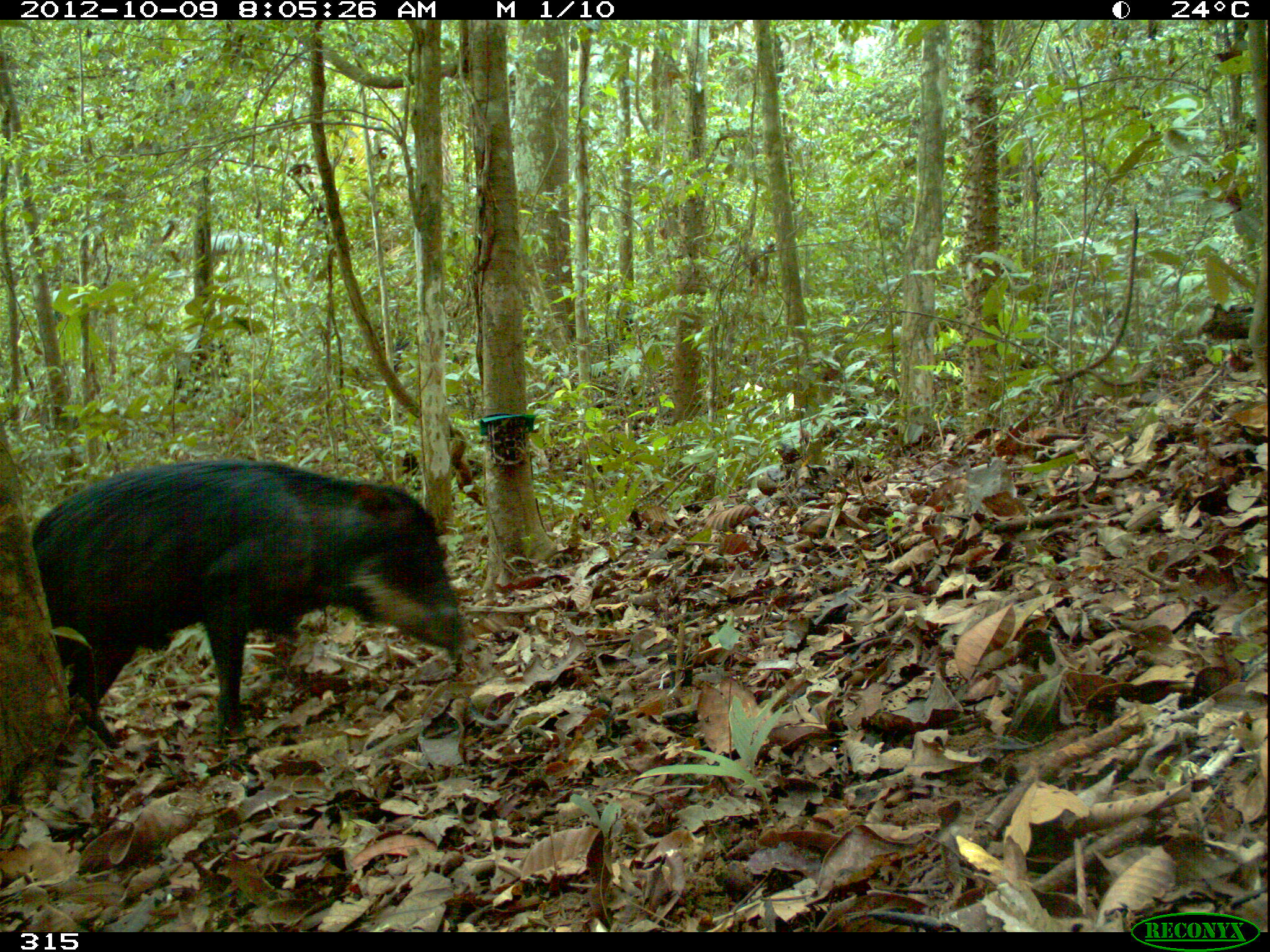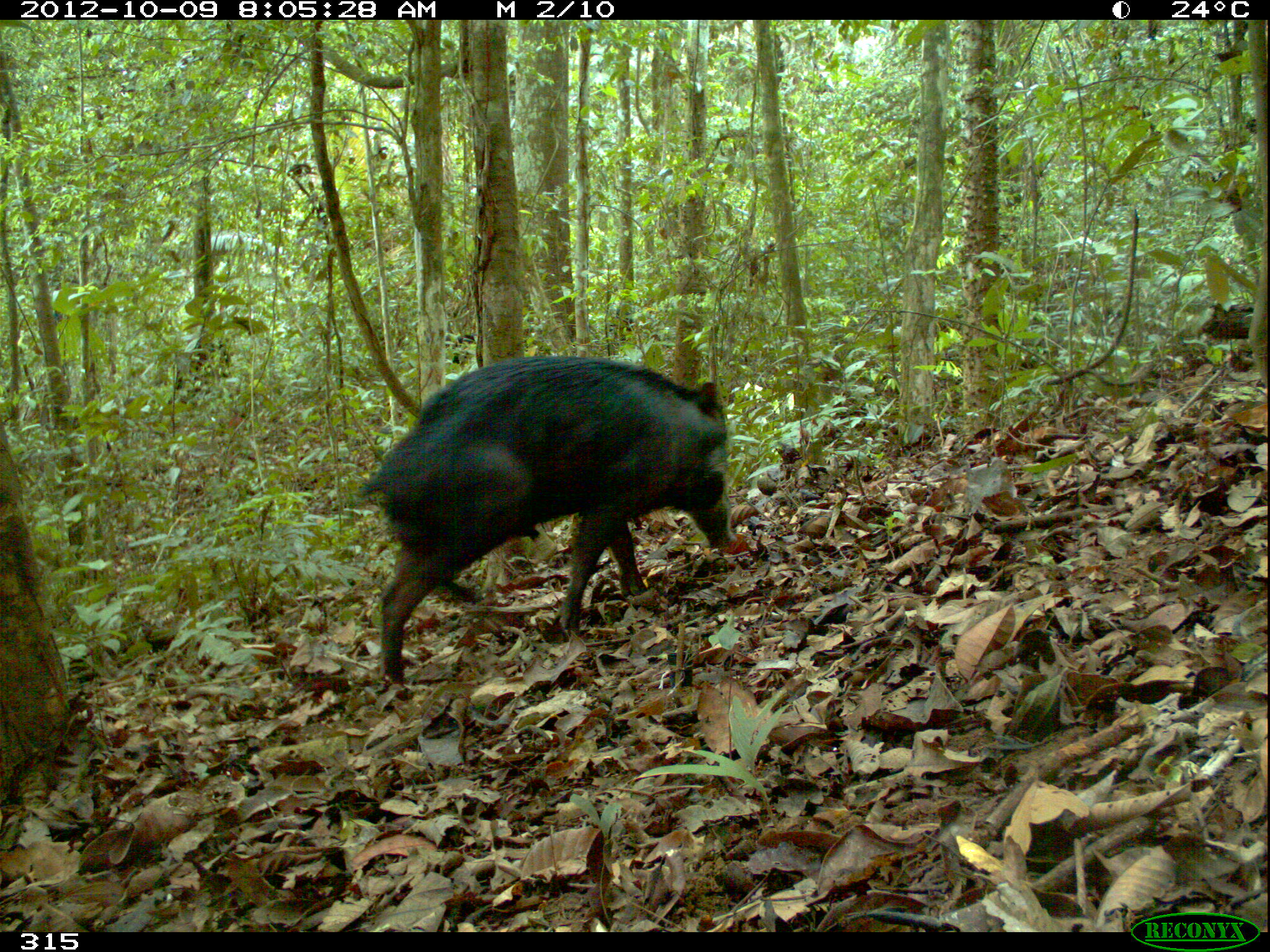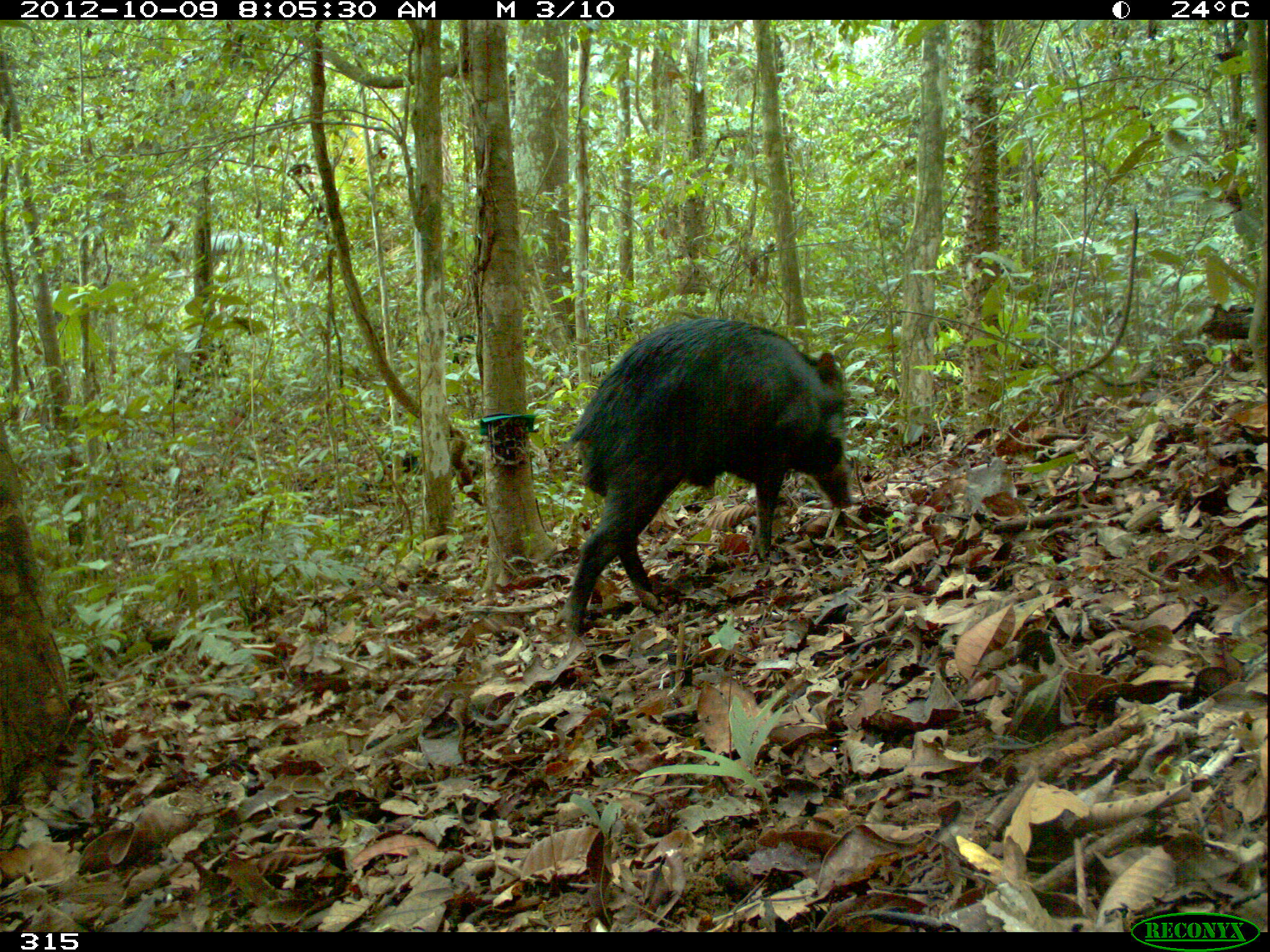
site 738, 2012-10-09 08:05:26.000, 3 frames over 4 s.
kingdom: Animalia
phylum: Chordata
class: Mammalia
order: Artiodactyla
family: Tayassuidae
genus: Tayassu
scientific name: Tayassu pecari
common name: white-lipped peccary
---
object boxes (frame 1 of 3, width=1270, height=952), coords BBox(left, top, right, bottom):
tayassu pecari: BBox(29, 459, 479, 750)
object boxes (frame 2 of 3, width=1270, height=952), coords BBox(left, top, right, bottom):
tayassu pecari: BBox(353, 355, 735, 695)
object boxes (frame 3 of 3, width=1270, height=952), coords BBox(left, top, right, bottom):
tayassu pecari: BBox(554, 317, 854, 639)